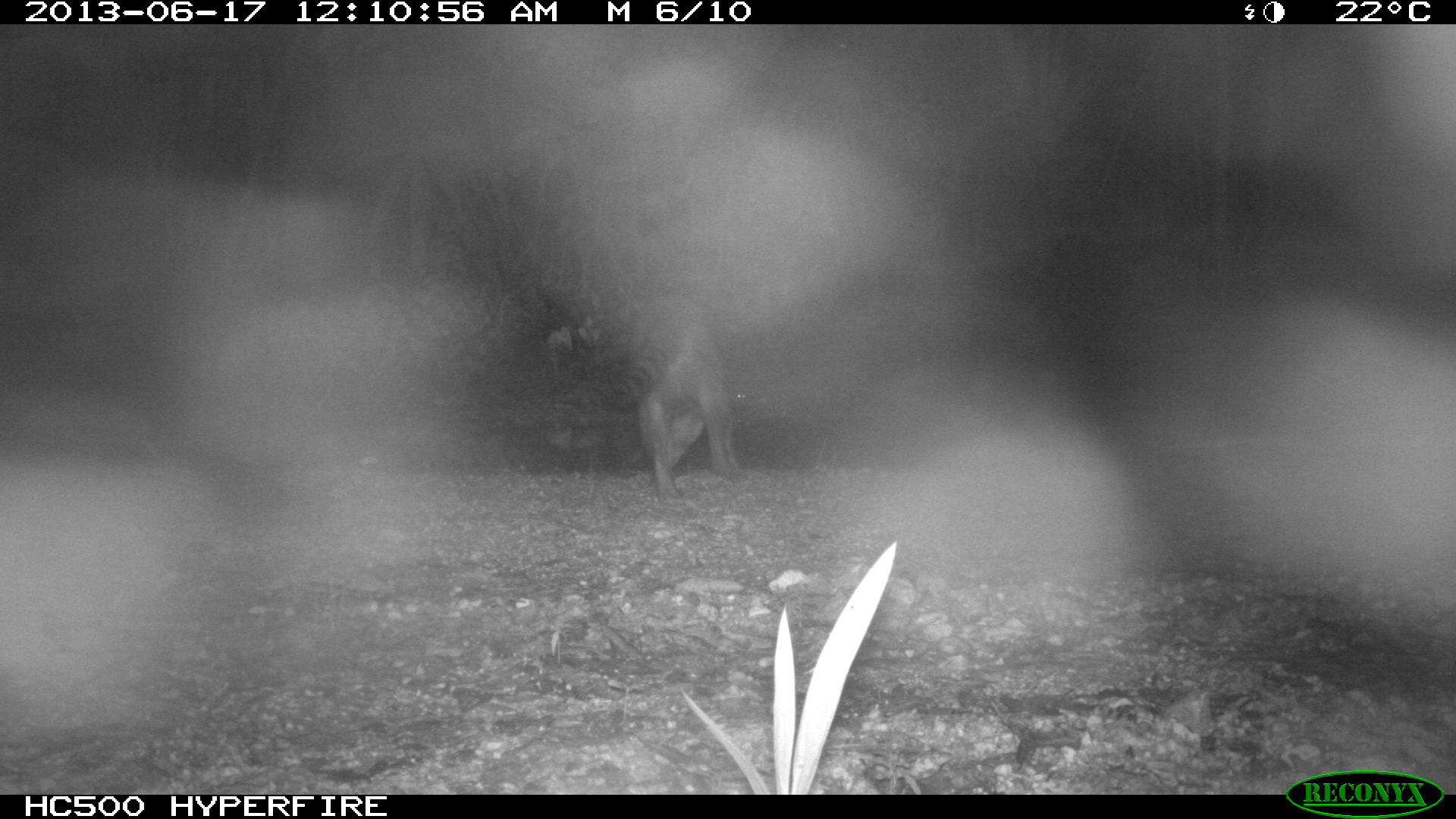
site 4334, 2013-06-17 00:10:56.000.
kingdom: Animalia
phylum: Chordata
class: Mammalia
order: Carnivora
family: Procyonidae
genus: Procyon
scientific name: Procyon lotor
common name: common raccoon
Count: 1.